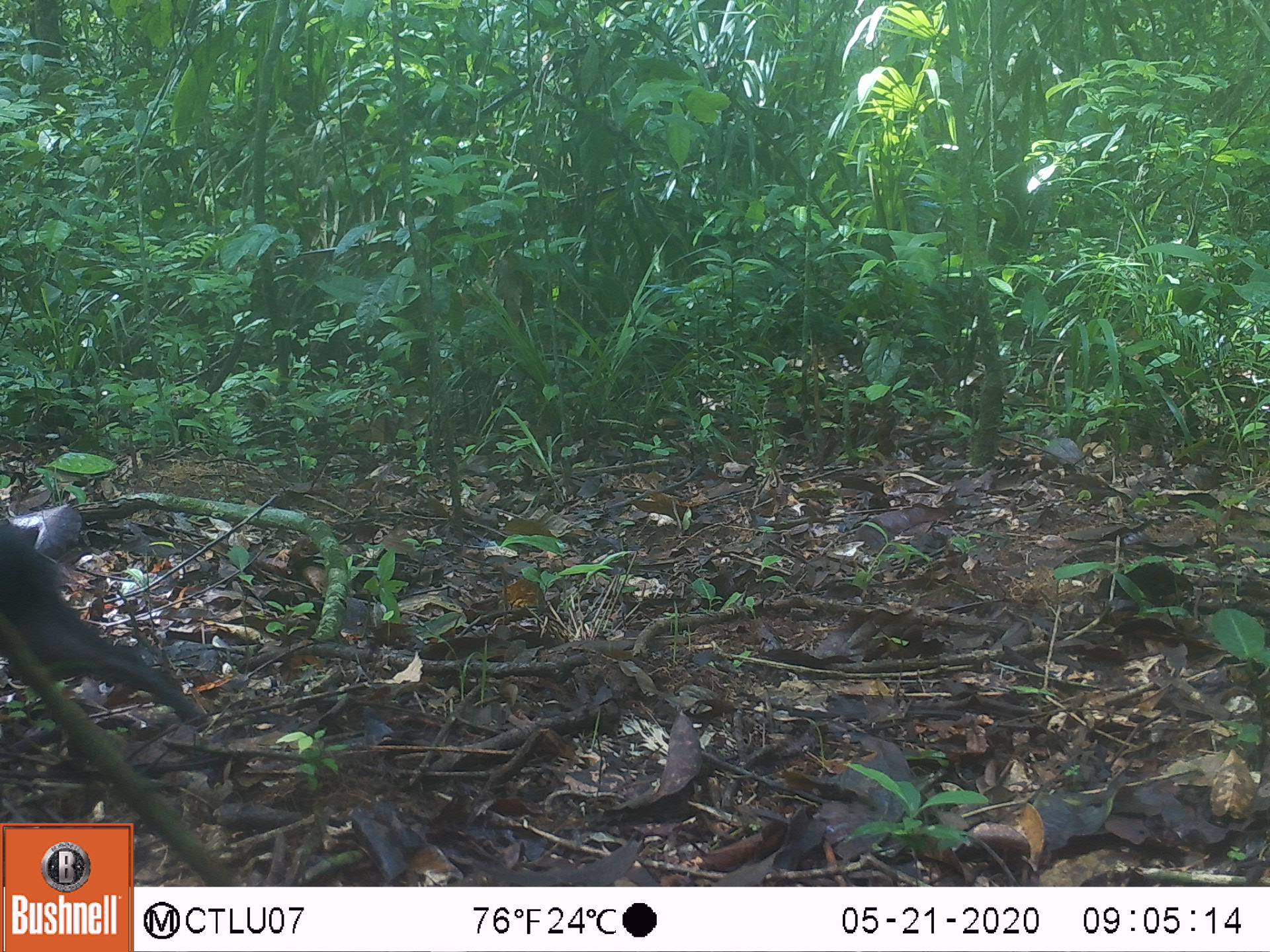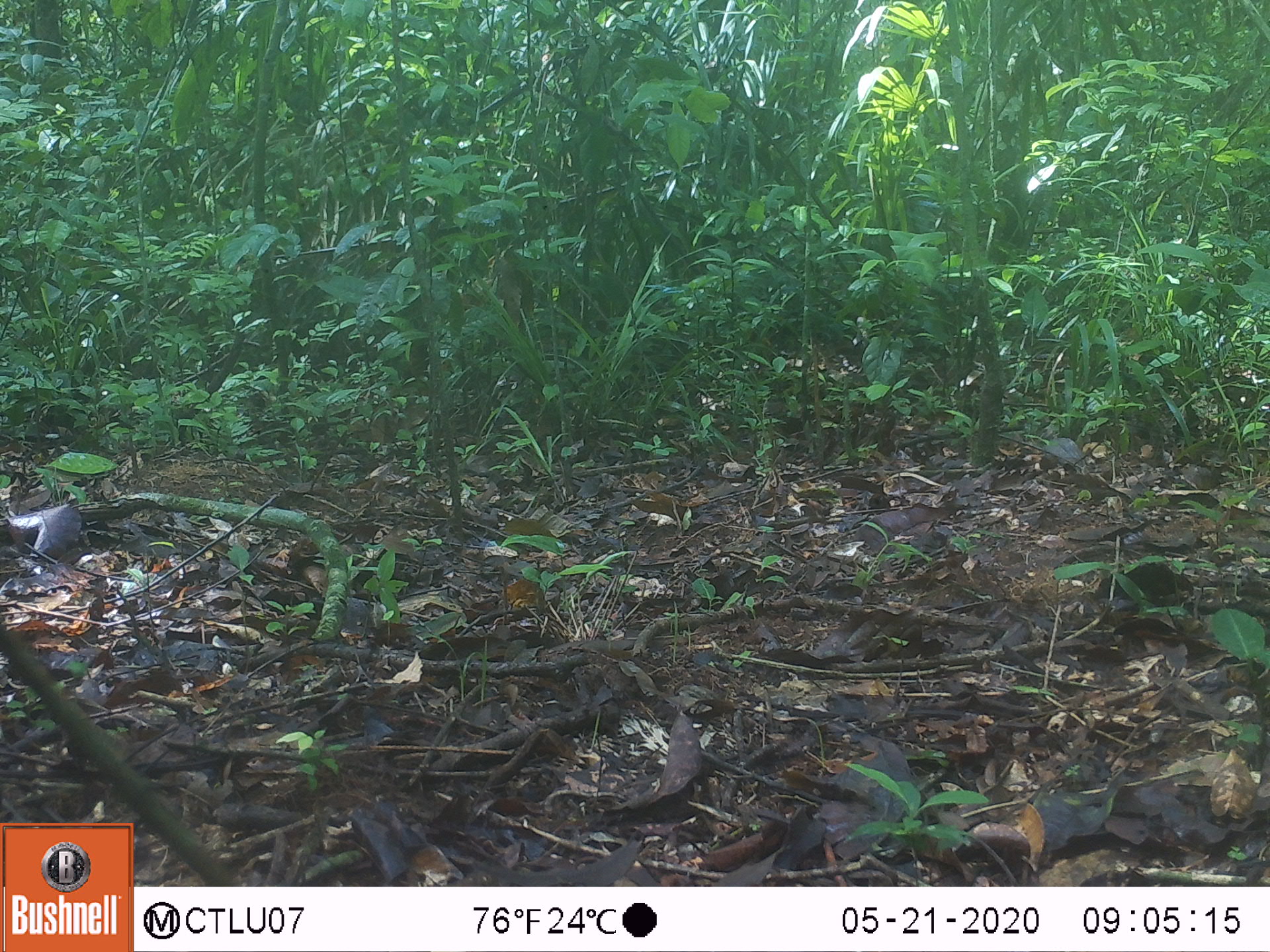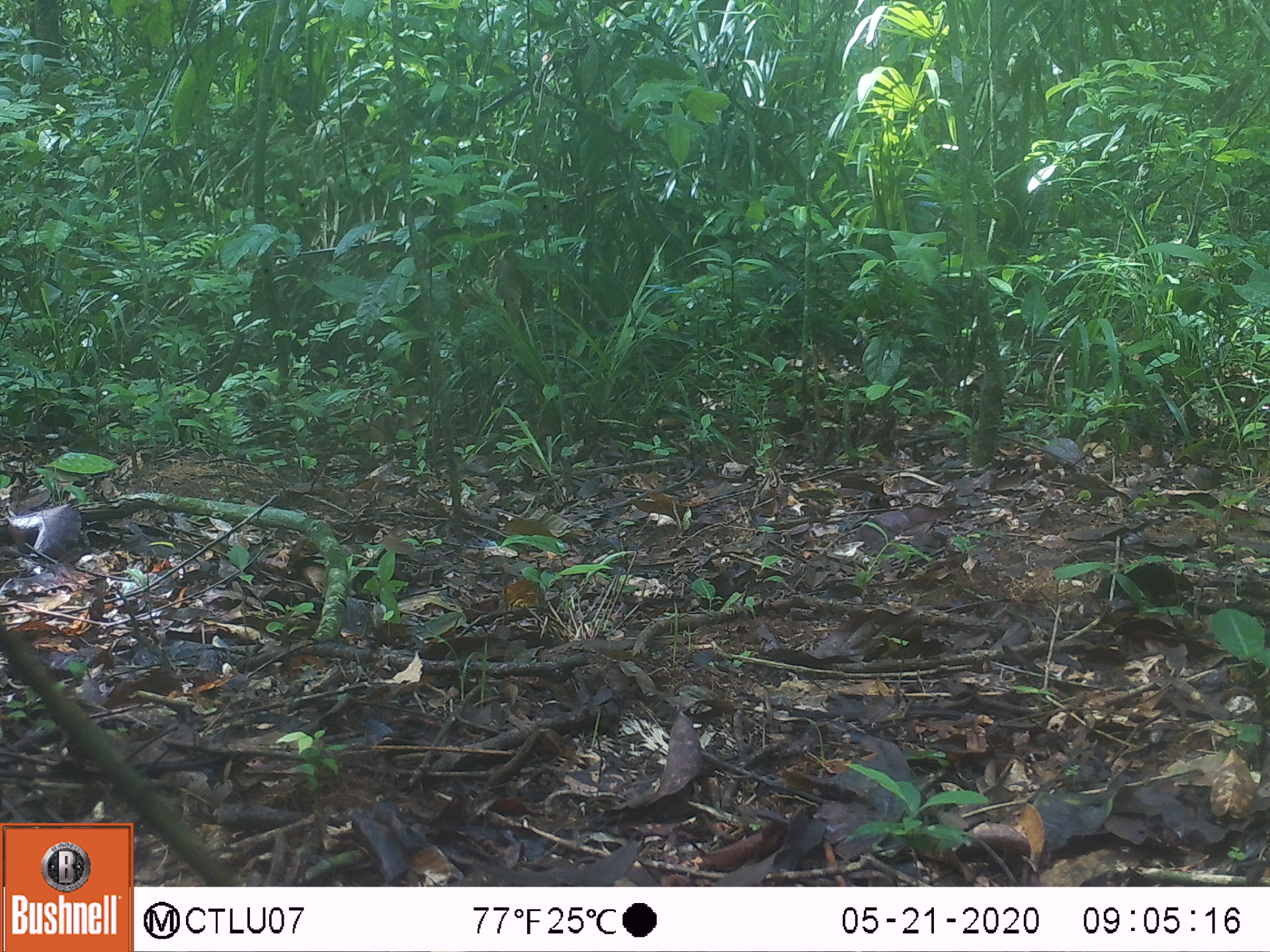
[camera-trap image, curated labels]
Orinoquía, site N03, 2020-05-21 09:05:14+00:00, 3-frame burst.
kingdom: Animalia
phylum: Chordata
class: Mammalia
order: Rodentia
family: Dasyproctidae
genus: Dasyprocta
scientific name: Dasyprocta fuliginosa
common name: black agouti